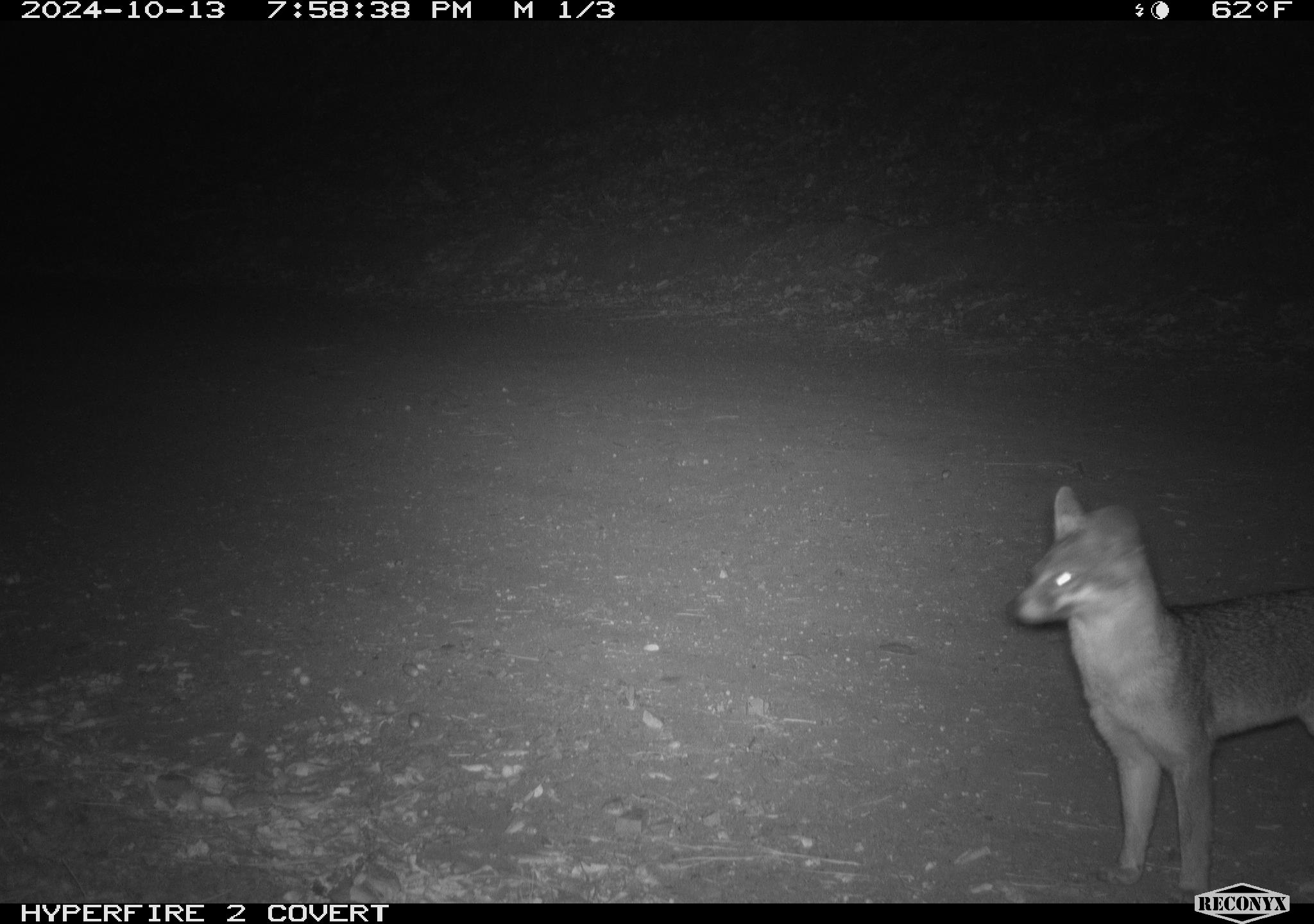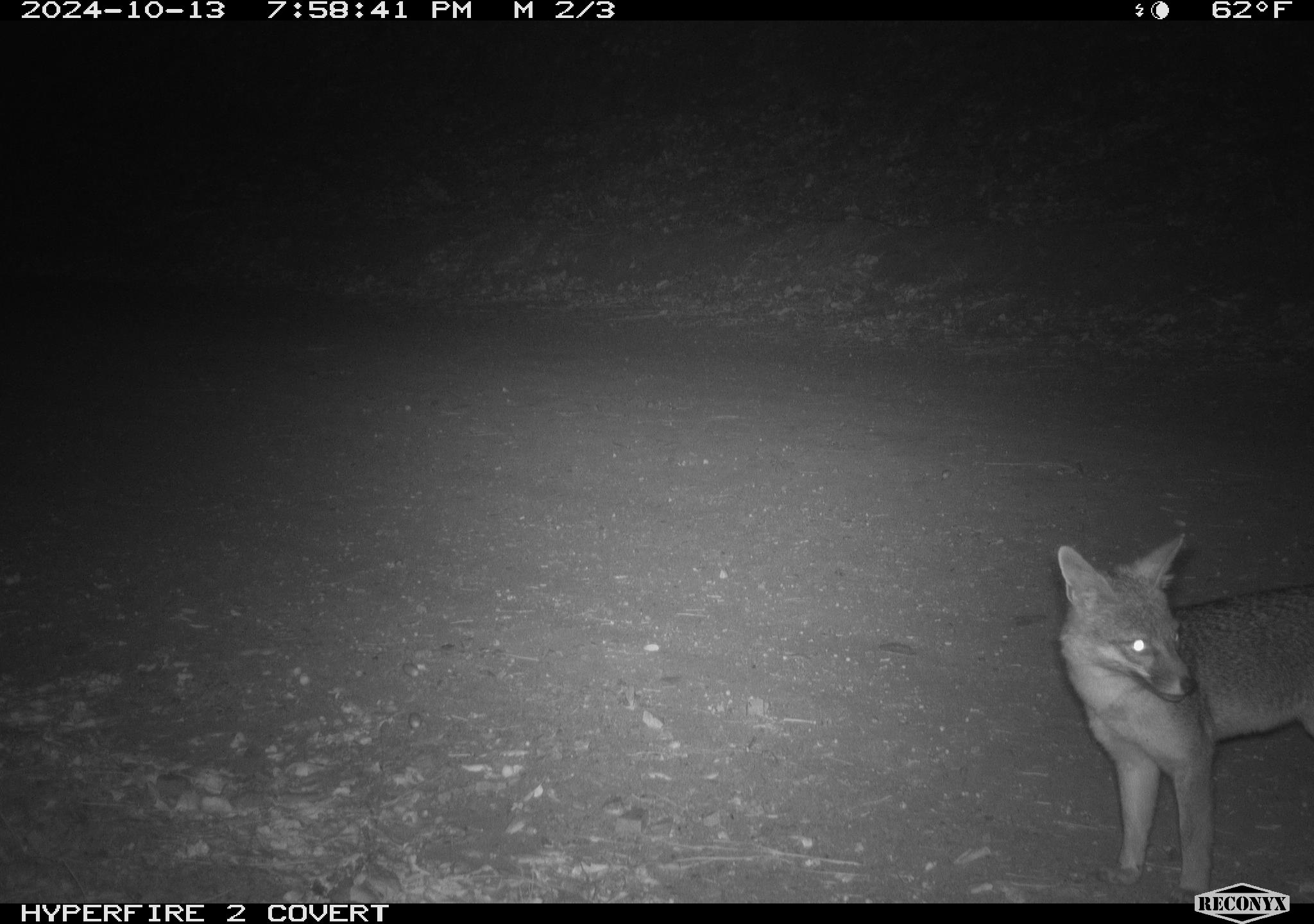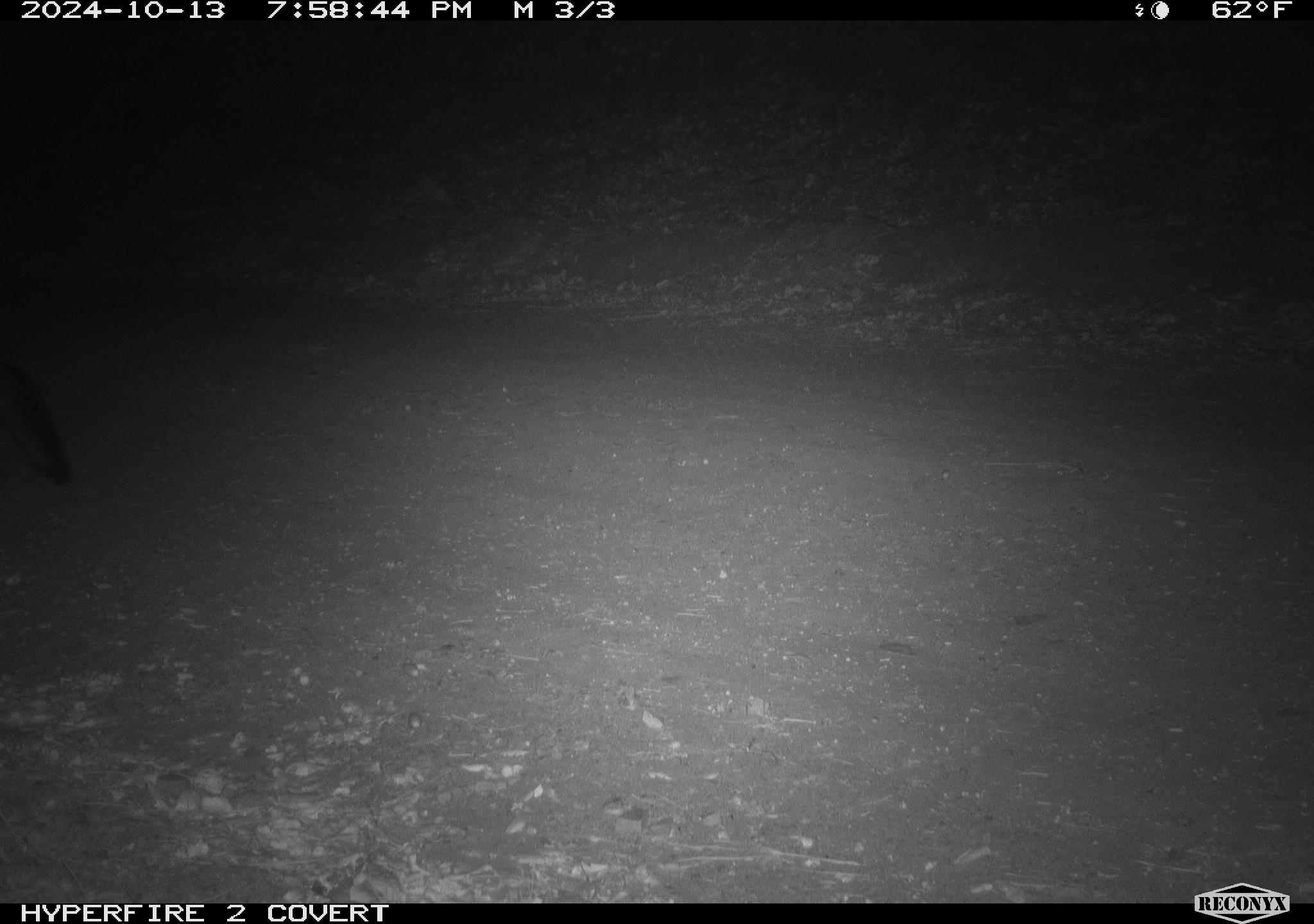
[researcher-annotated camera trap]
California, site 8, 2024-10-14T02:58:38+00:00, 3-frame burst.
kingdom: Animalia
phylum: Chordata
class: Mammalia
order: Carnivora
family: Canidae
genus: Urocyon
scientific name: Urocyon cinereoargenteus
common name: gray fox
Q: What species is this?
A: Gray fox (Urocyon cinereoargenteus).